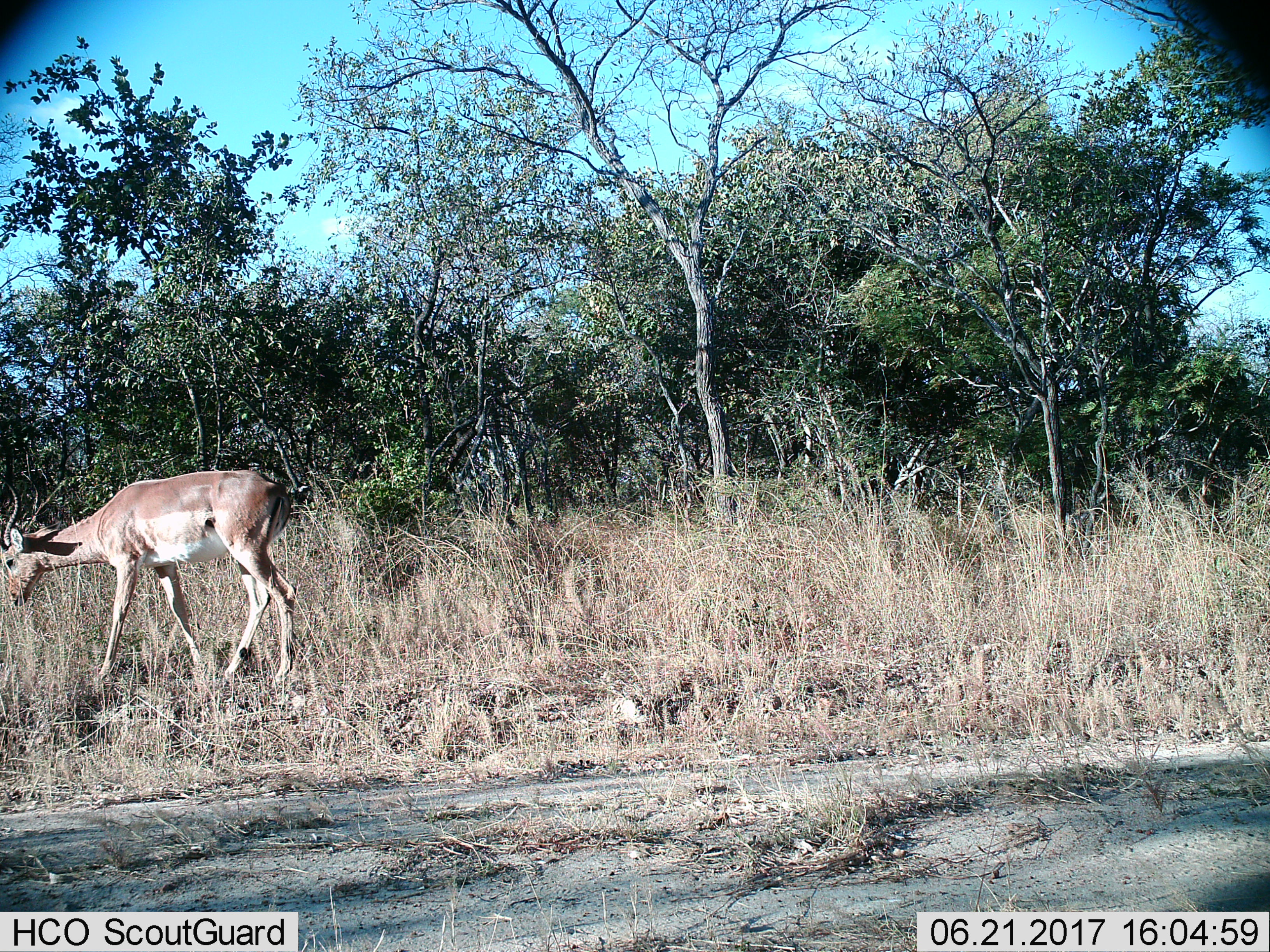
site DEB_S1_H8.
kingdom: Animalia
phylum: Chordata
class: Mammalia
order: Artiodactyla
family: Bovidae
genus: Aepyceros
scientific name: Aepyceros melampus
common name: impala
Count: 1.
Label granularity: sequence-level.